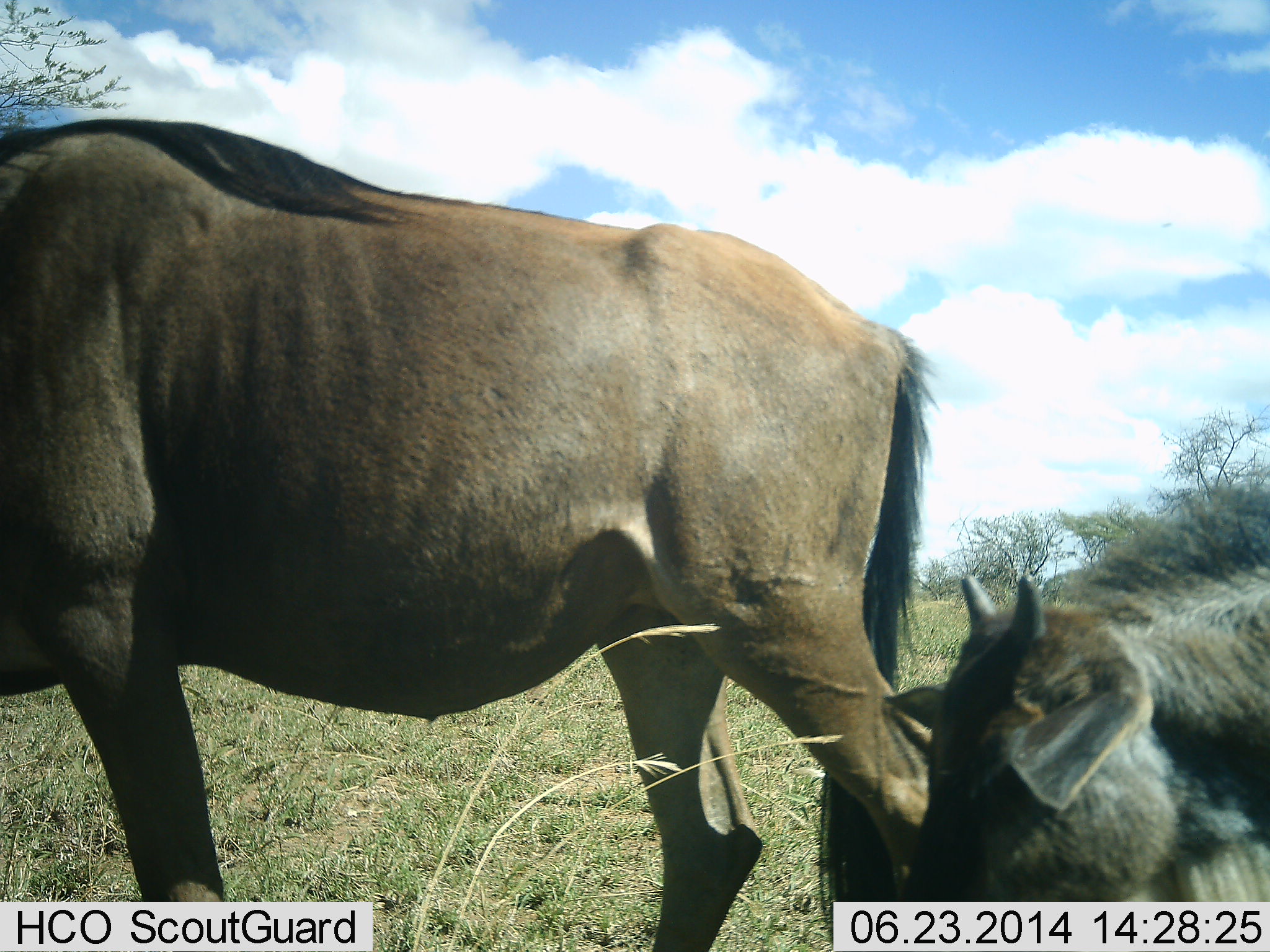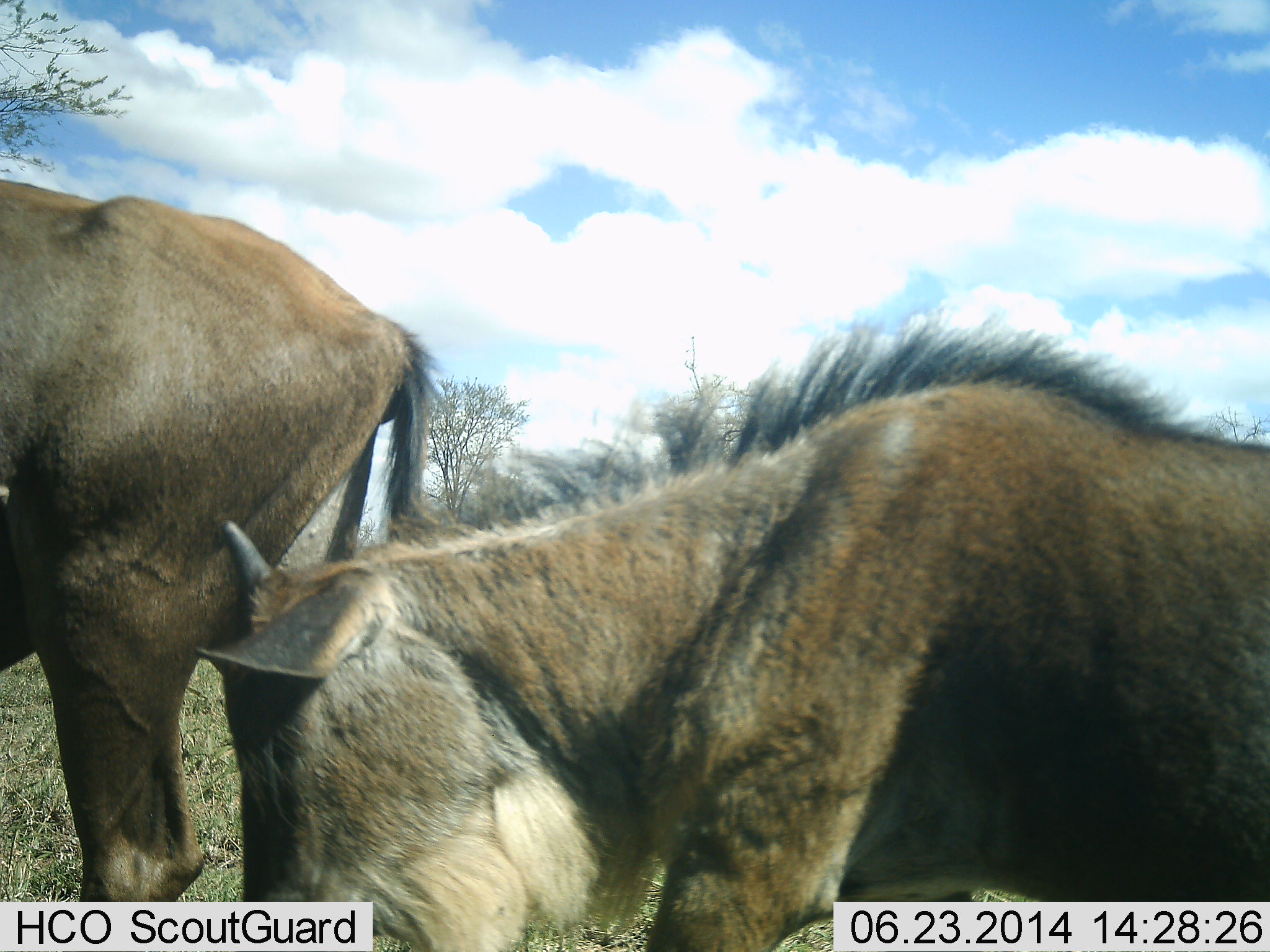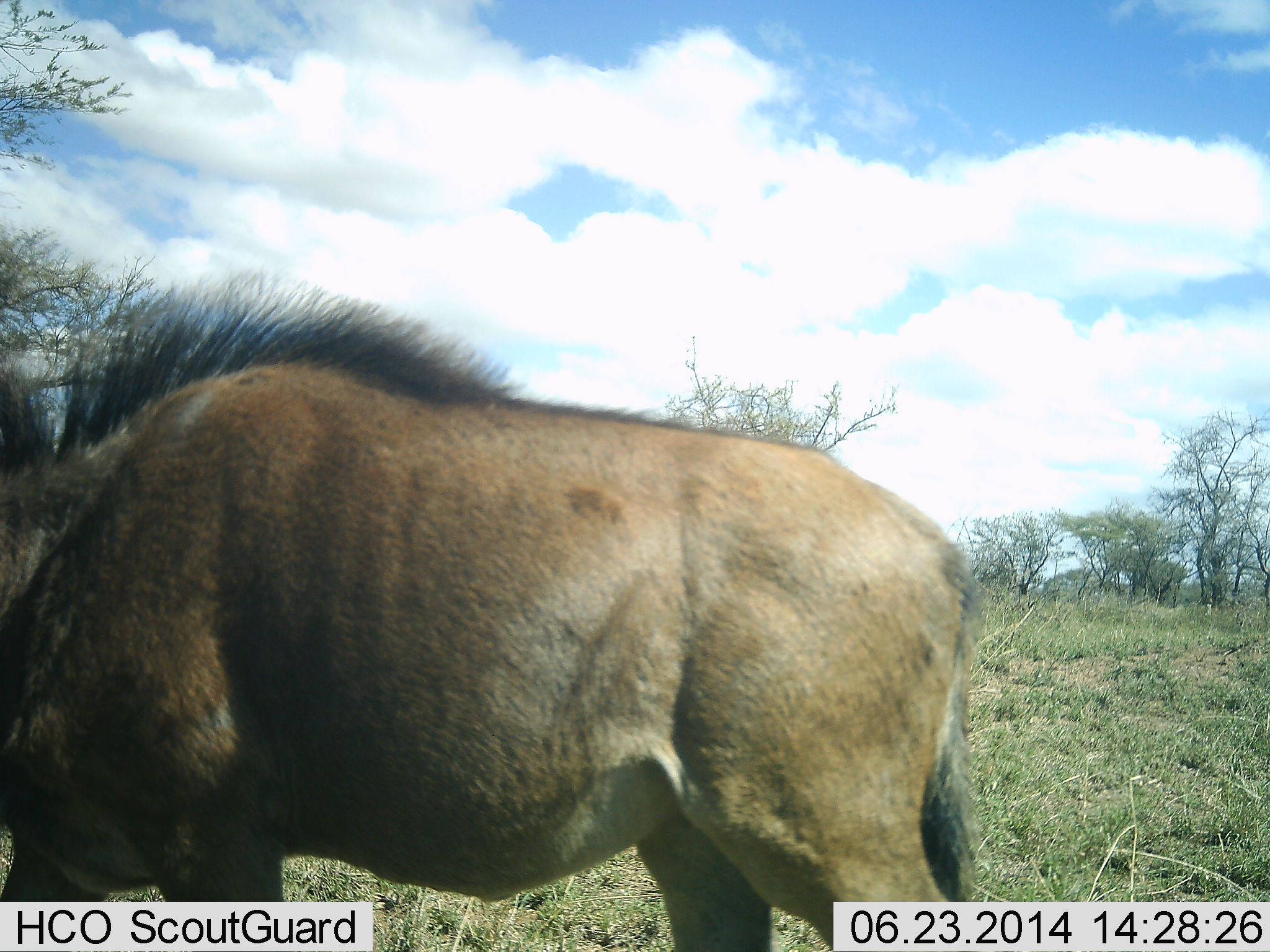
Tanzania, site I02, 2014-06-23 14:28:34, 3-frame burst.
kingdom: Animalia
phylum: Chordata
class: Mammalia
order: Artiodactyla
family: Bovidae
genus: Connochaetes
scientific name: Connochaetes taurinus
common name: blue wildebeest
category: wildebeest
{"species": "wildebeest (blue wildebeest) (Connochaetes taurinus)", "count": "2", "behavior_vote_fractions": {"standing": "30%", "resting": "10%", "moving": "80%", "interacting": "10%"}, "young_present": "60%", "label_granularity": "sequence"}